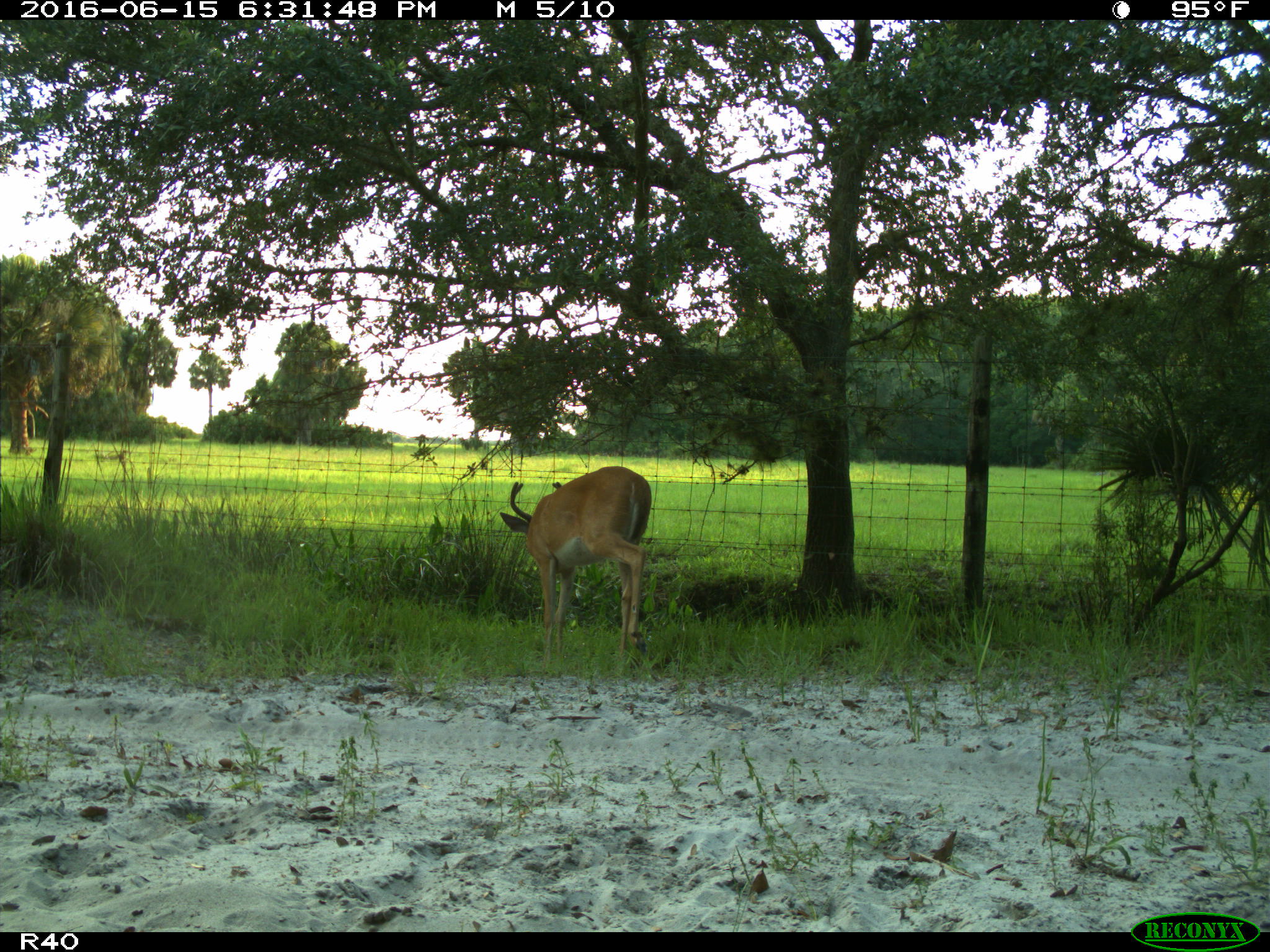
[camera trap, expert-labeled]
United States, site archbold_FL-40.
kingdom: Animalia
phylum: Chordata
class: Mammalia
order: Artiodactyla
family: Cervidae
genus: Odocoileus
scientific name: Odocoileus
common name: deer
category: unidentified deer